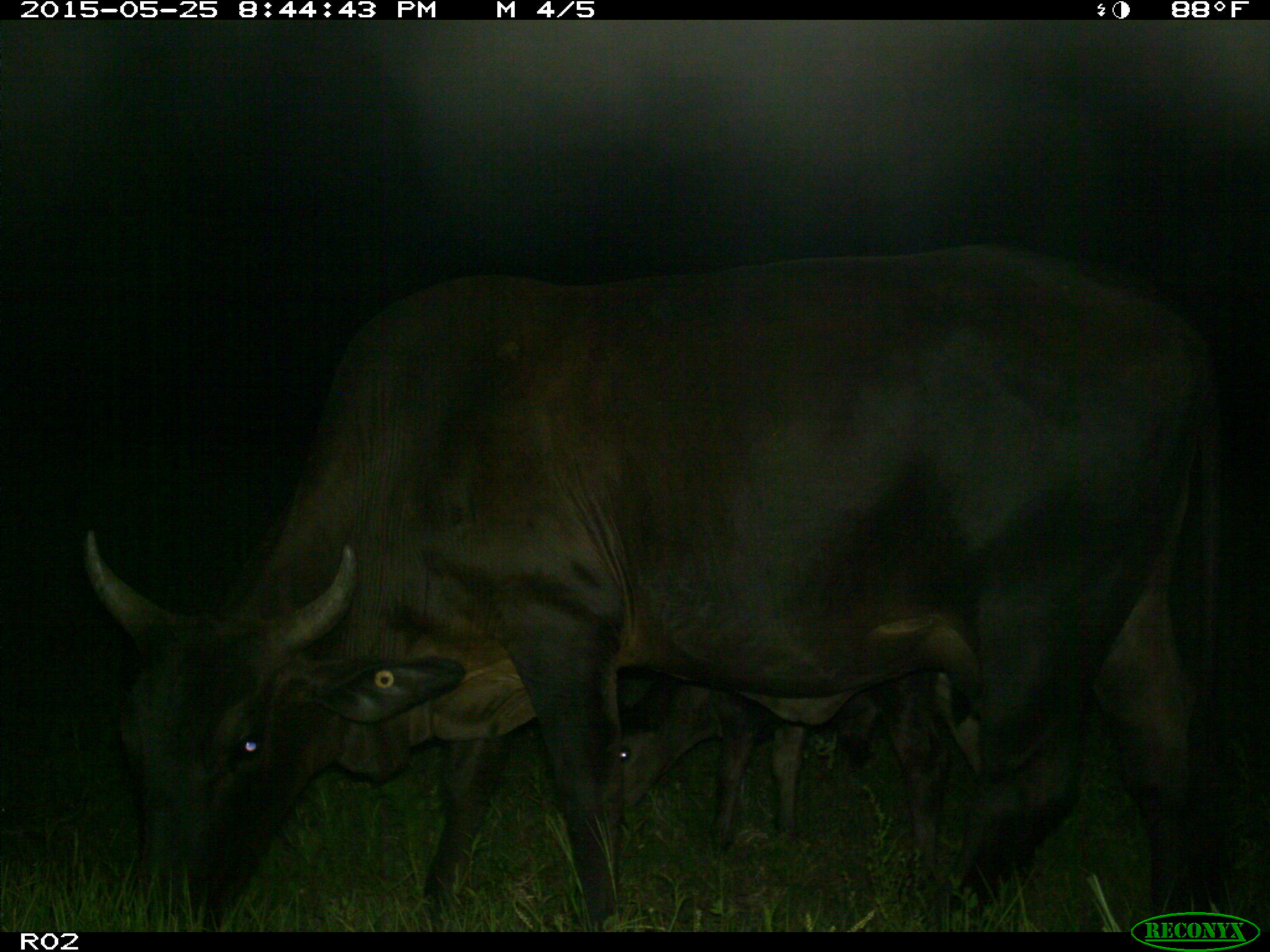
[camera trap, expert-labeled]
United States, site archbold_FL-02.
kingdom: Animalia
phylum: Chordata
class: Mammalia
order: Artiodactyla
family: Bovidae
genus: Bos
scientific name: Bos taurus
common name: domestic cow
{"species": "Bos taurus (domestic cow)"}